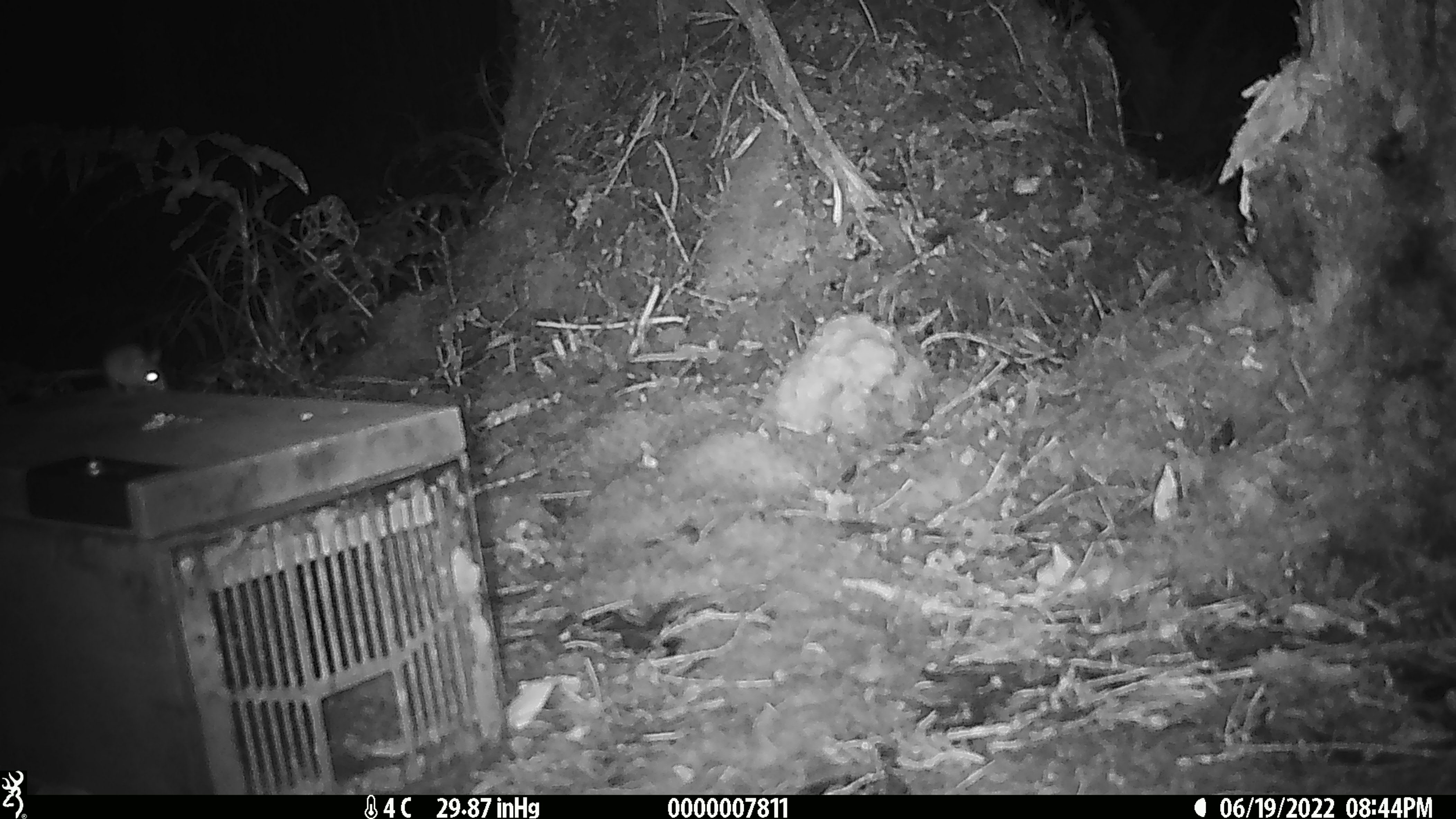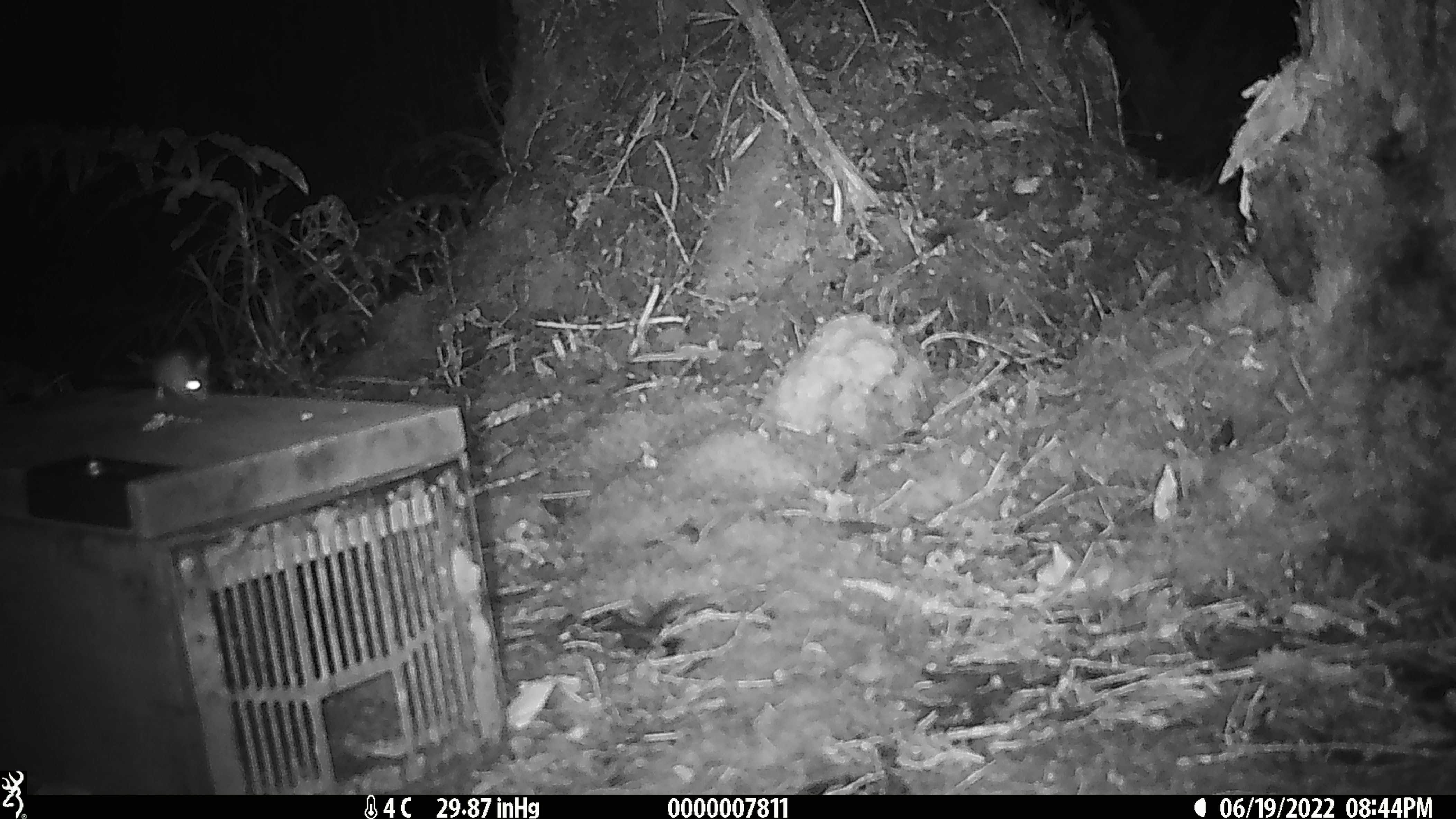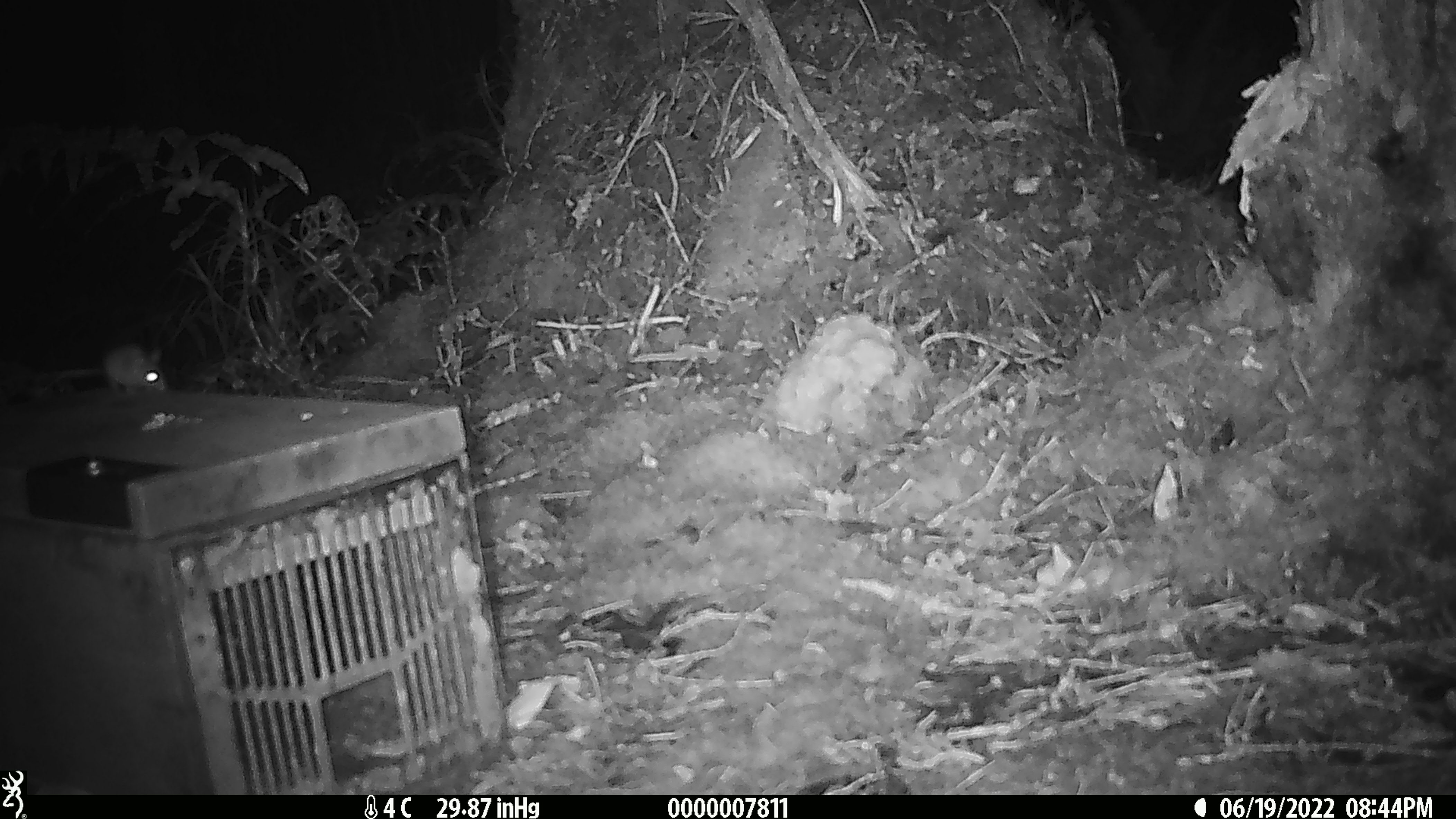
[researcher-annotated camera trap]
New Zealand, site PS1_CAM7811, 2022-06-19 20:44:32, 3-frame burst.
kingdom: Animalia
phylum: Chordata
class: Mammalia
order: Rodentia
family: Muridae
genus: Mus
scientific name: Mus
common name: mouse